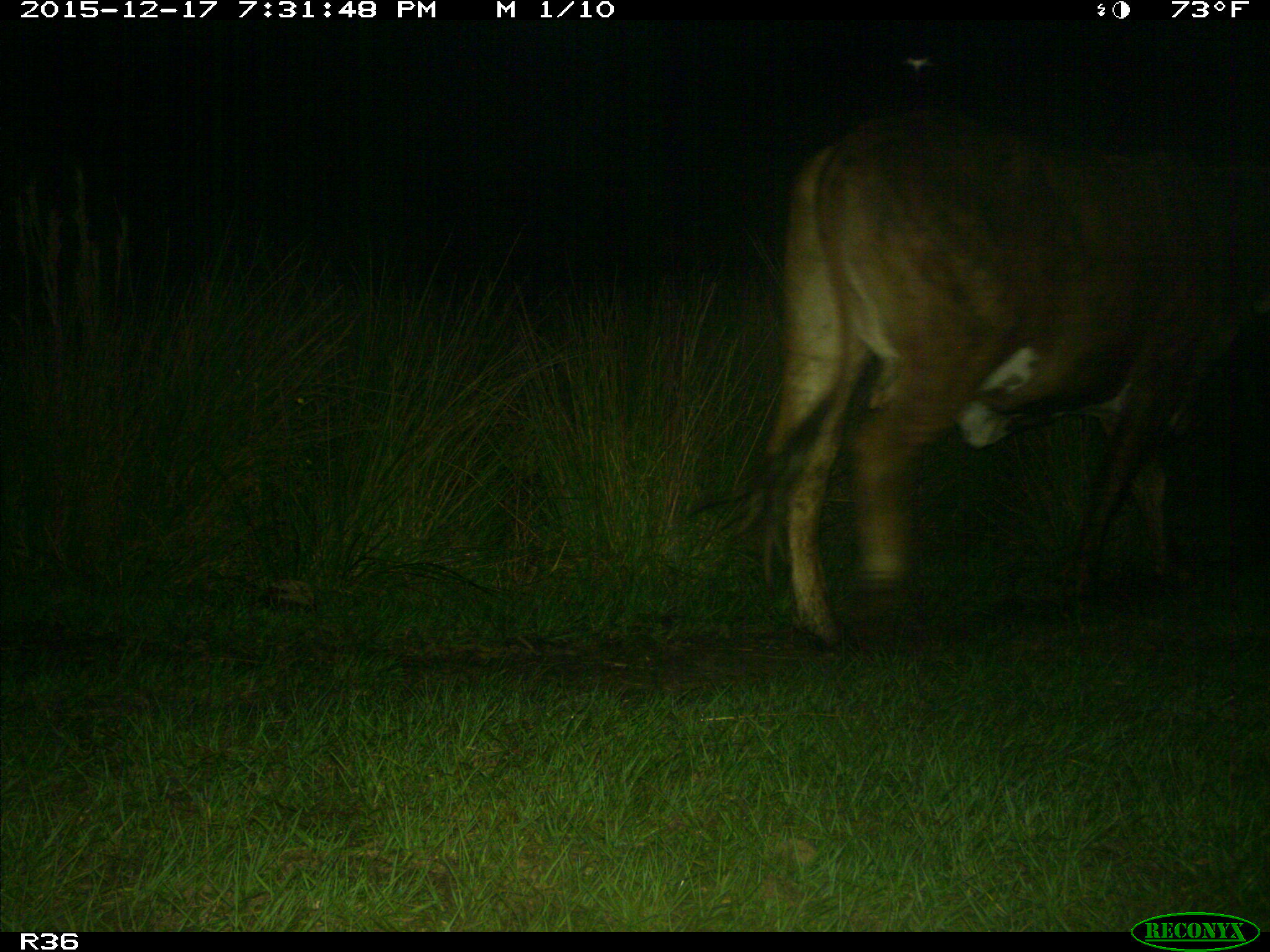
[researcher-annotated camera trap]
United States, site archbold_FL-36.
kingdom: Animalia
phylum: Chordata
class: Mammalia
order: Artiodactyla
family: Bovidae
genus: Bos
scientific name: Bos taurus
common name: domestic cow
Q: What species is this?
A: Bos taurus (domestic cow).